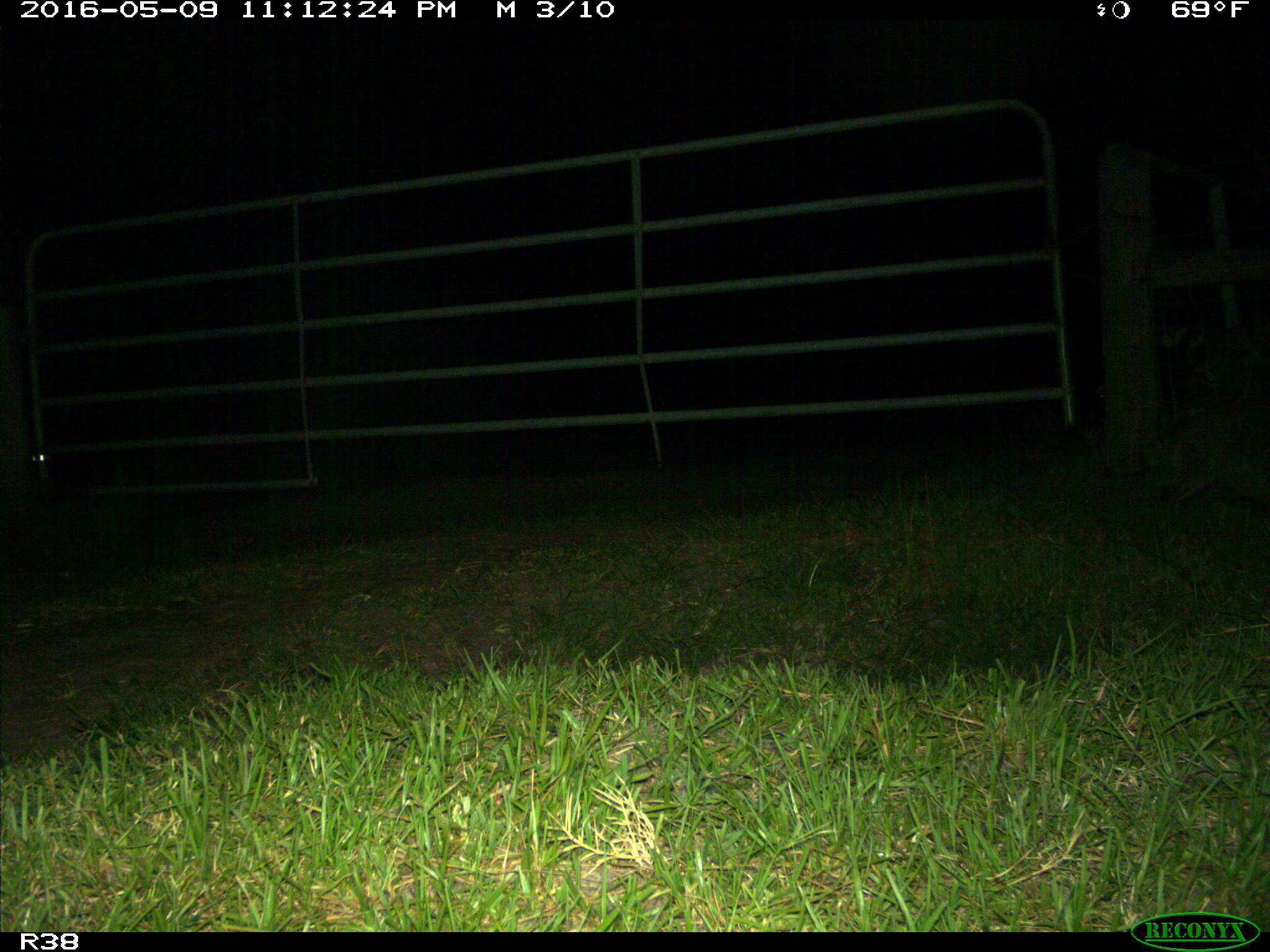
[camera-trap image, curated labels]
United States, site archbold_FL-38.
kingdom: Animalia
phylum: Chordata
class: Mammalia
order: Carnivora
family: Procyonidae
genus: Procyon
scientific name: Procyon lotor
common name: common raccoon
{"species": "Procyon lotor (common raccoon)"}